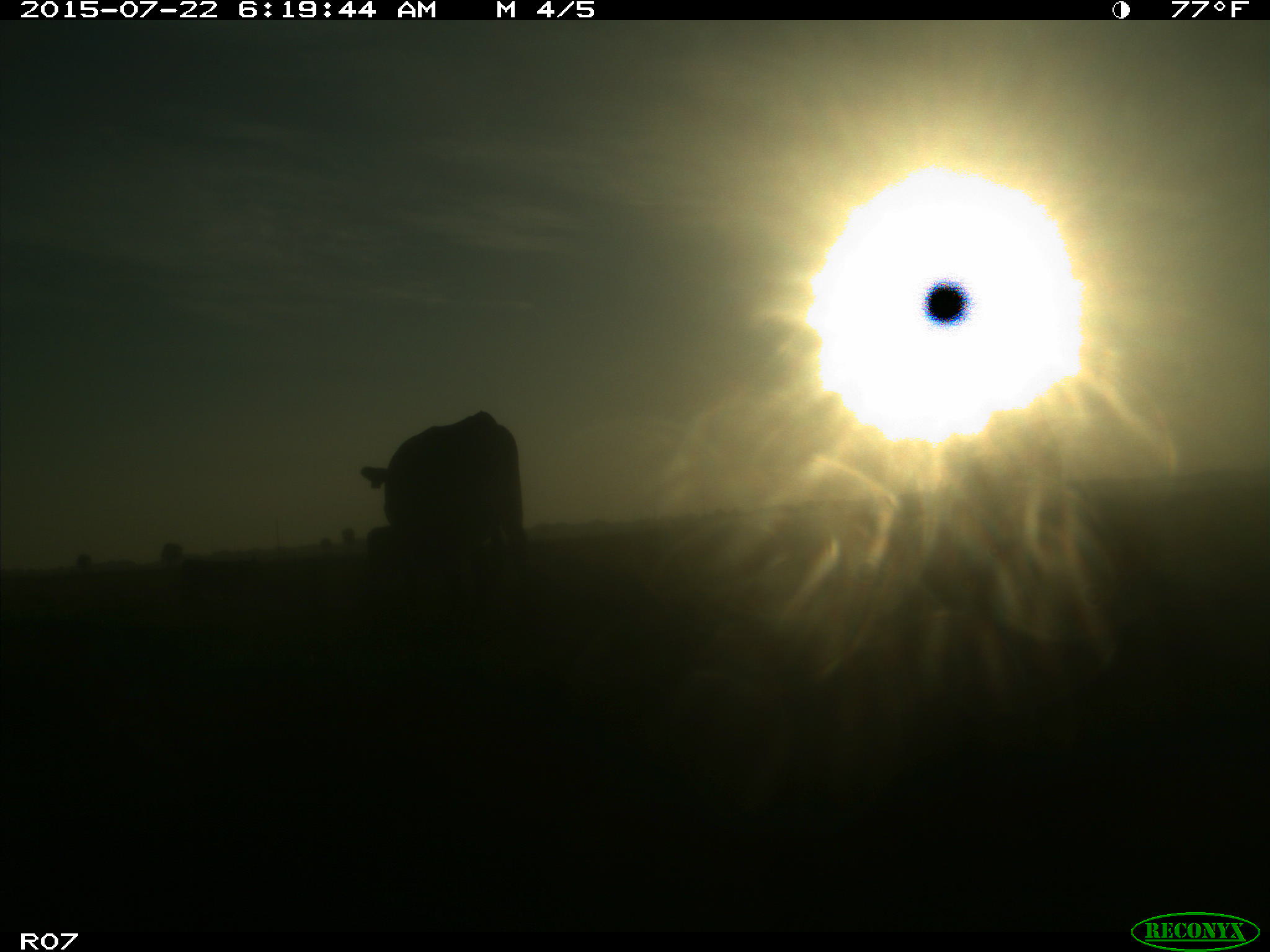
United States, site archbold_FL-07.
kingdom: Animalia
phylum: Chordata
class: Mammalia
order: Carnivora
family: Procyonidae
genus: Procyon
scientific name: Procyon lotor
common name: common raccoon